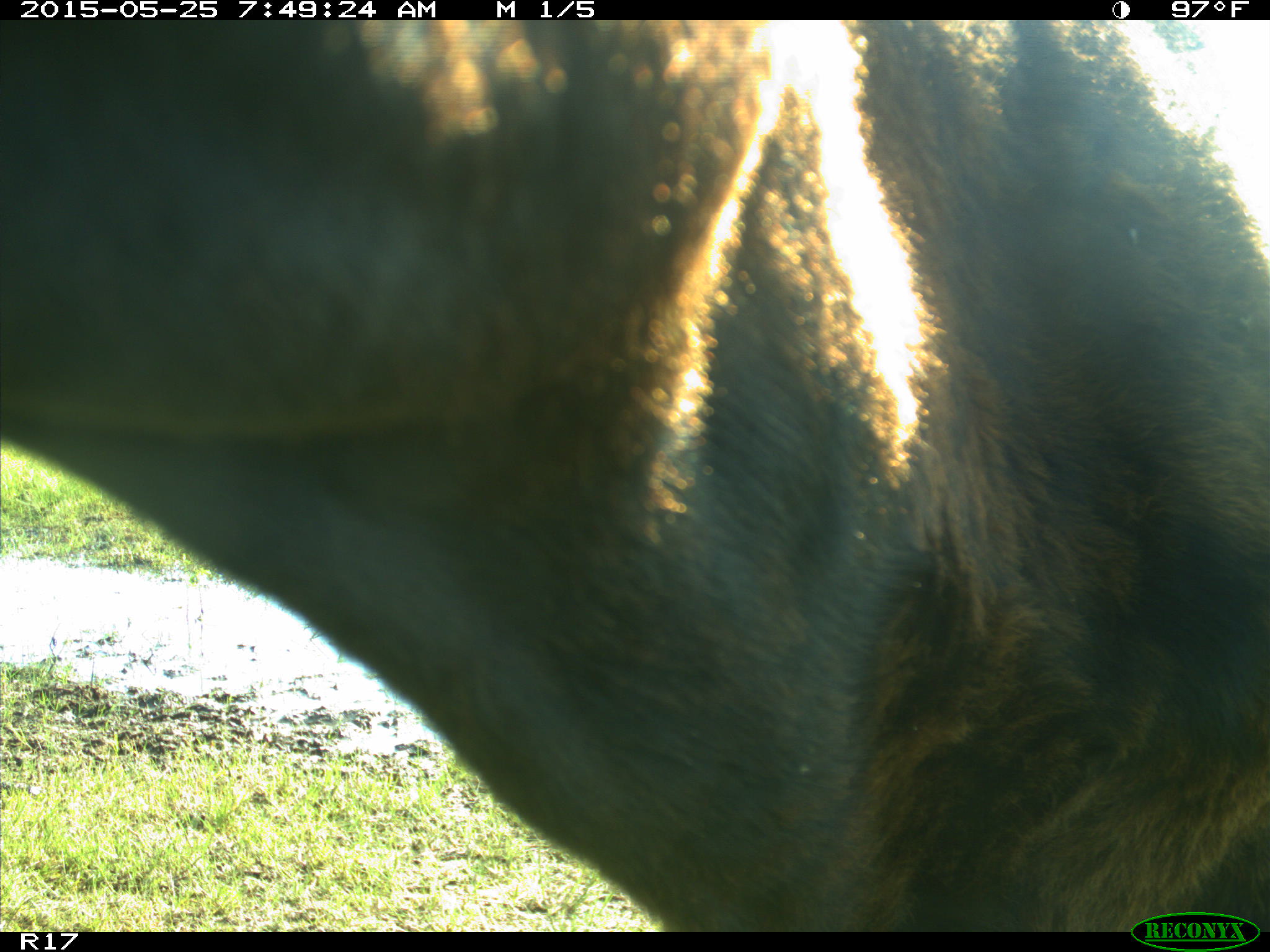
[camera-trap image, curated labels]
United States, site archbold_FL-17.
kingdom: Animalia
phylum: Chordata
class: Mammalia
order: Artiodactyla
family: Bovidae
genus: Bos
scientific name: Bos taurus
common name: domestic cow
Bos taurus (domestic cow).